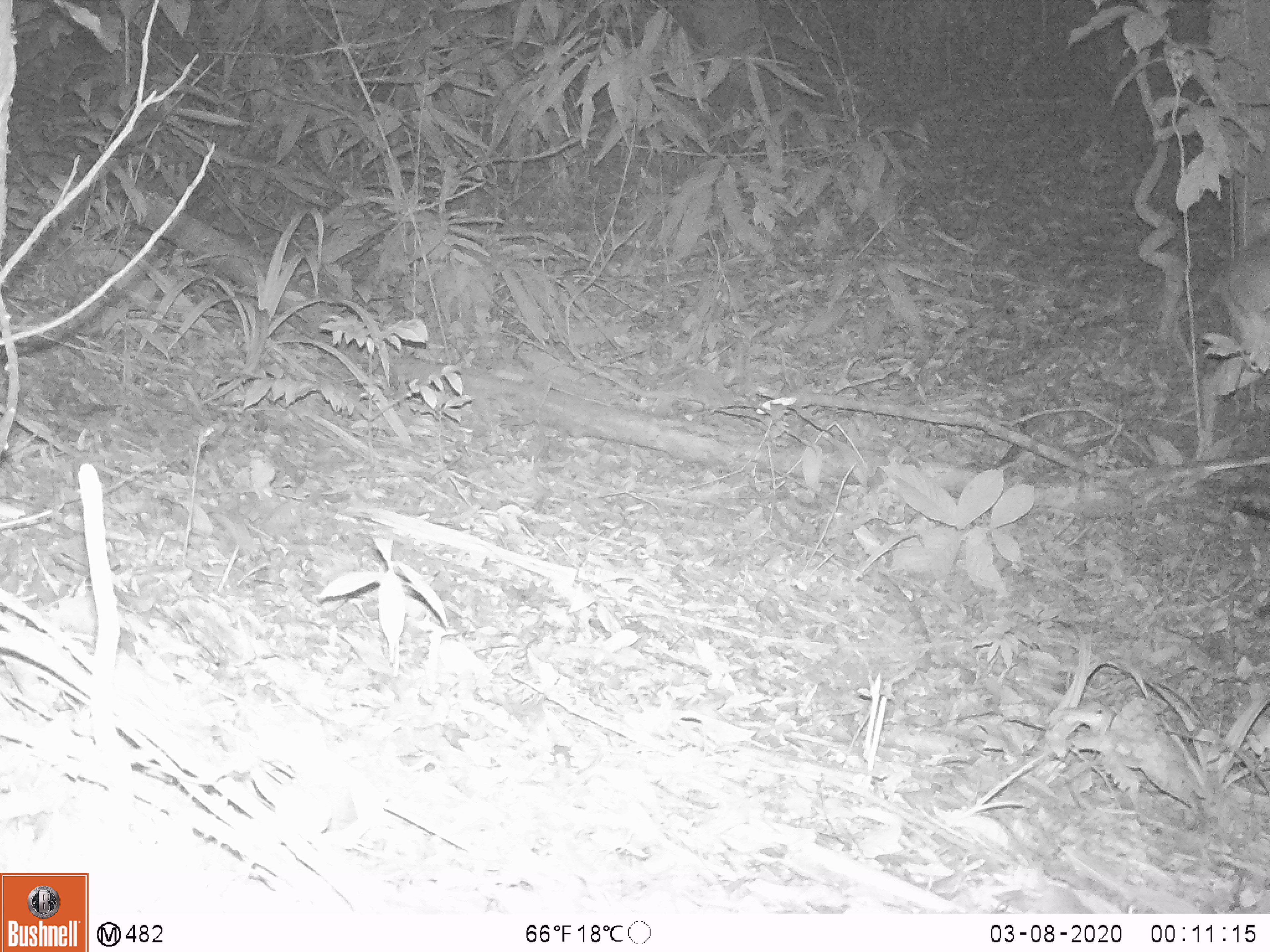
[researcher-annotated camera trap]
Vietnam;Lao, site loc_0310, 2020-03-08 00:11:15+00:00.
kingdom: Animalia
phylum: Chordata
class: Mammalia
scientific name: Mammalia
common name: mammal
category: unidentified mammal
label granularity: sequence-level